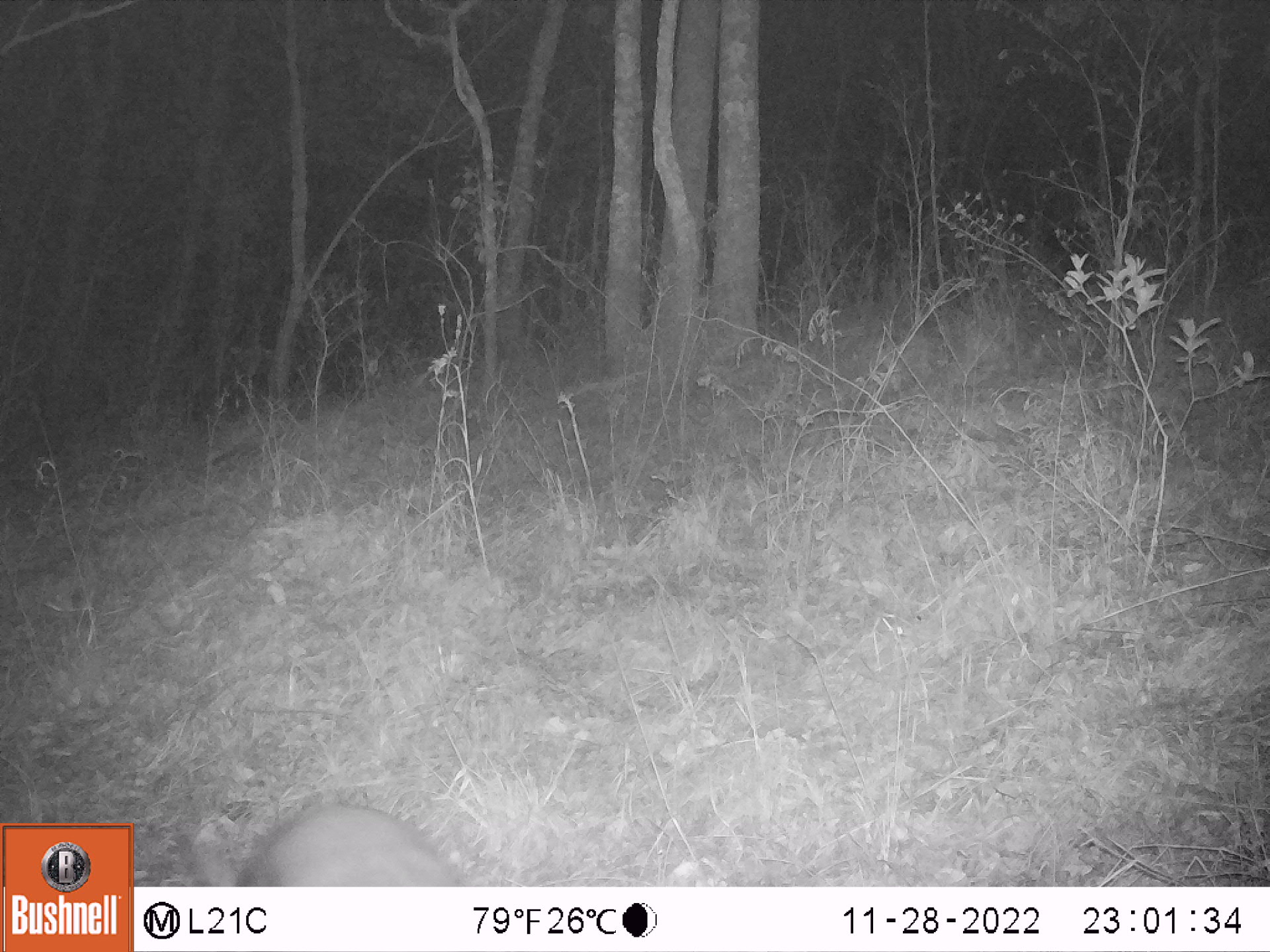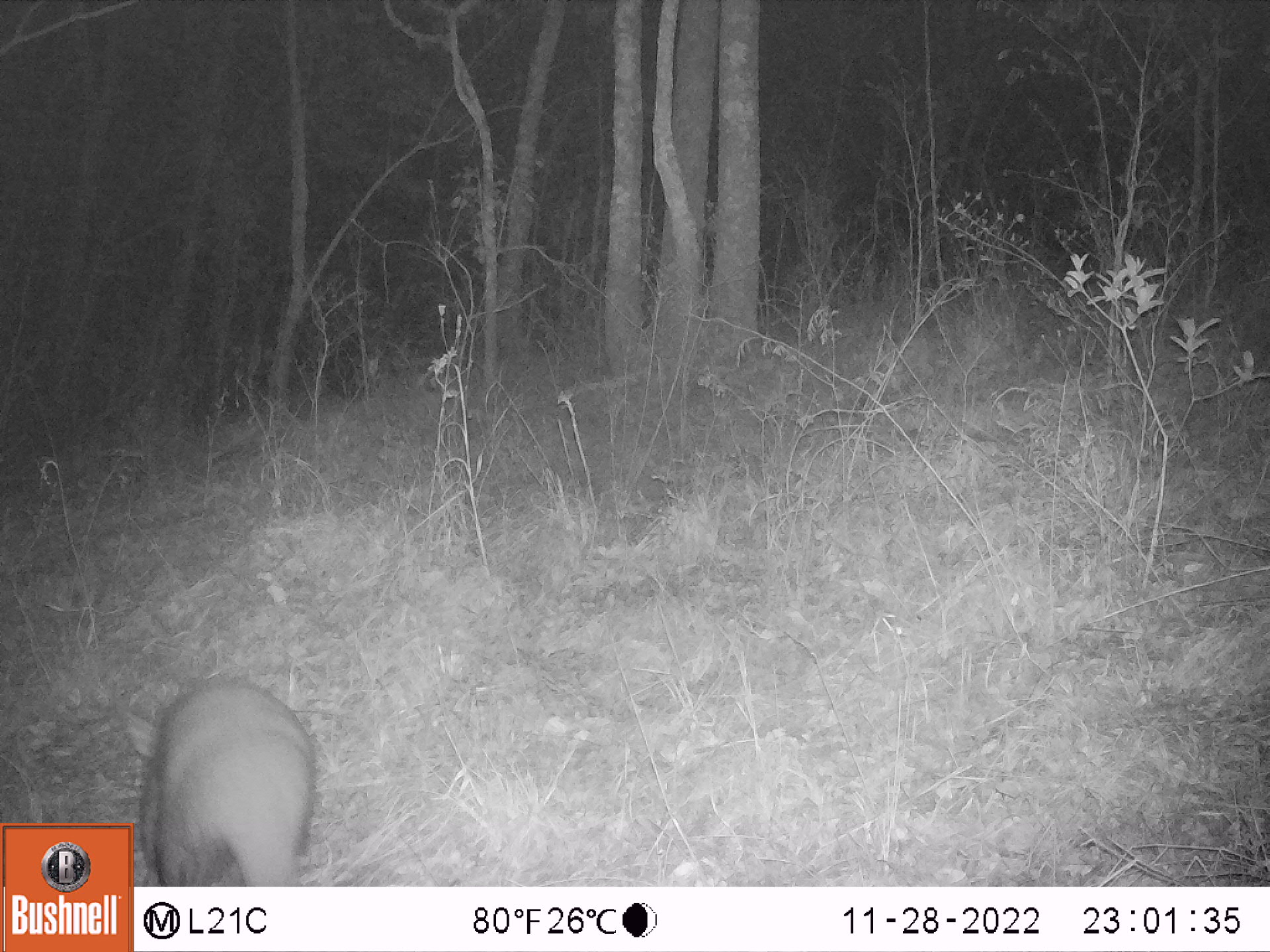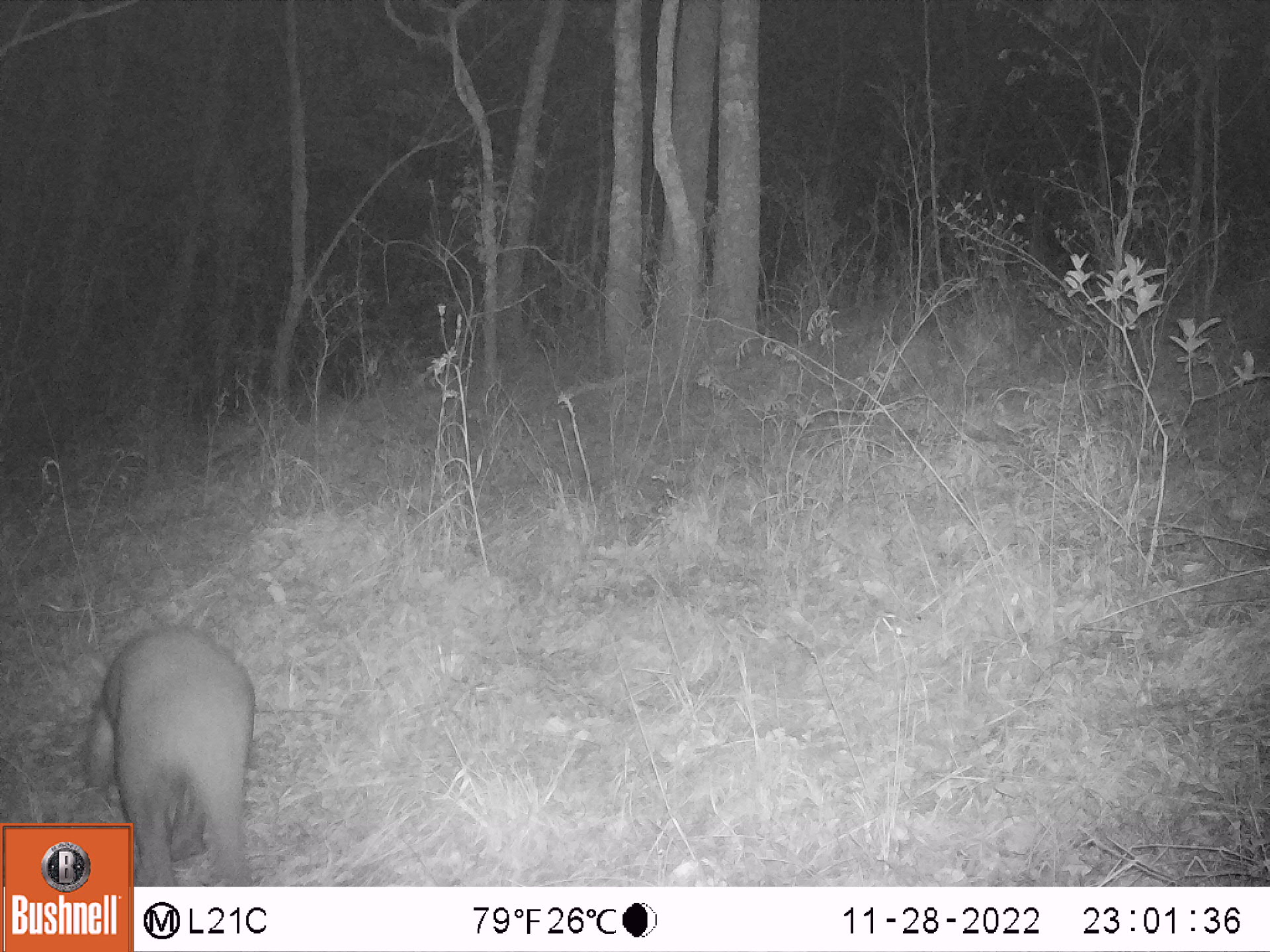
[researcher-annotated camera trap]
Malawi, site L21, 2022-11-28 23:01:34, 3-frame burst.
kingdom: Animalia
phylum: Chordata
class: Mammalia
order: Tubulidentata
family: Orycteropodidae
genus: Orycteropus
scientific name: Orycteropus afer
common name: aardvark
Aardvark (Orycteropus afer), count 1.